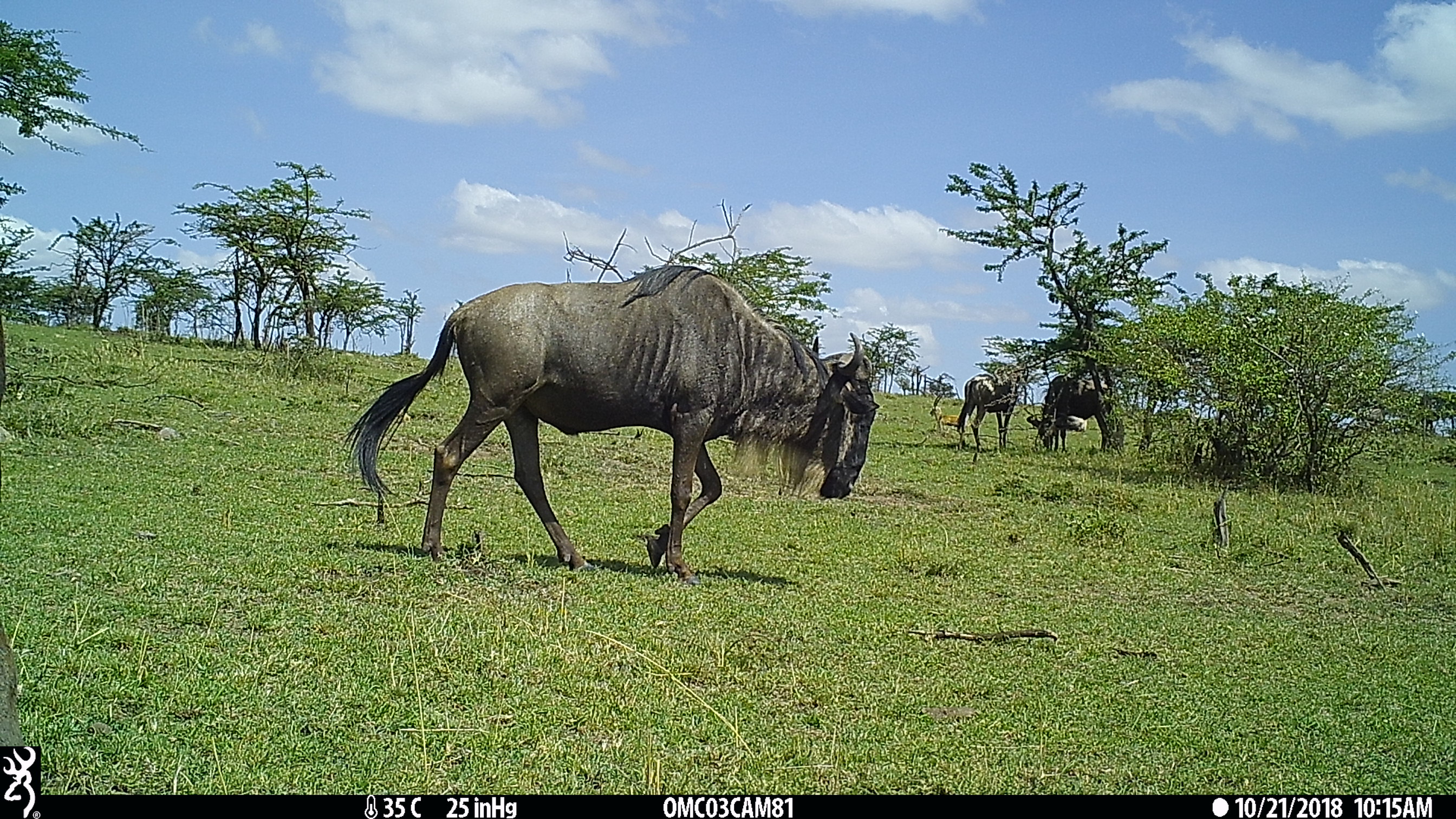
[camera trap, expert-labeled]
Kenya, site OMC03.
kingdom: Animalia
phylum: Chordata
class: Mammalia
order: Artiodactyla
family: Bovidae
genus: Eudorcas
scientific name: Eudorcas thomsonii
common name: thomon's gazelle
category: gazelle thomsons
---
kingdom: Animalia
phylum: Chordata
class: Mammalia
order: Artiodactyla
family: Bovidae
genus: Connochaetes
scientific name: Connochaetes taurinus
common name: blue wildebeest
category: wildebeest